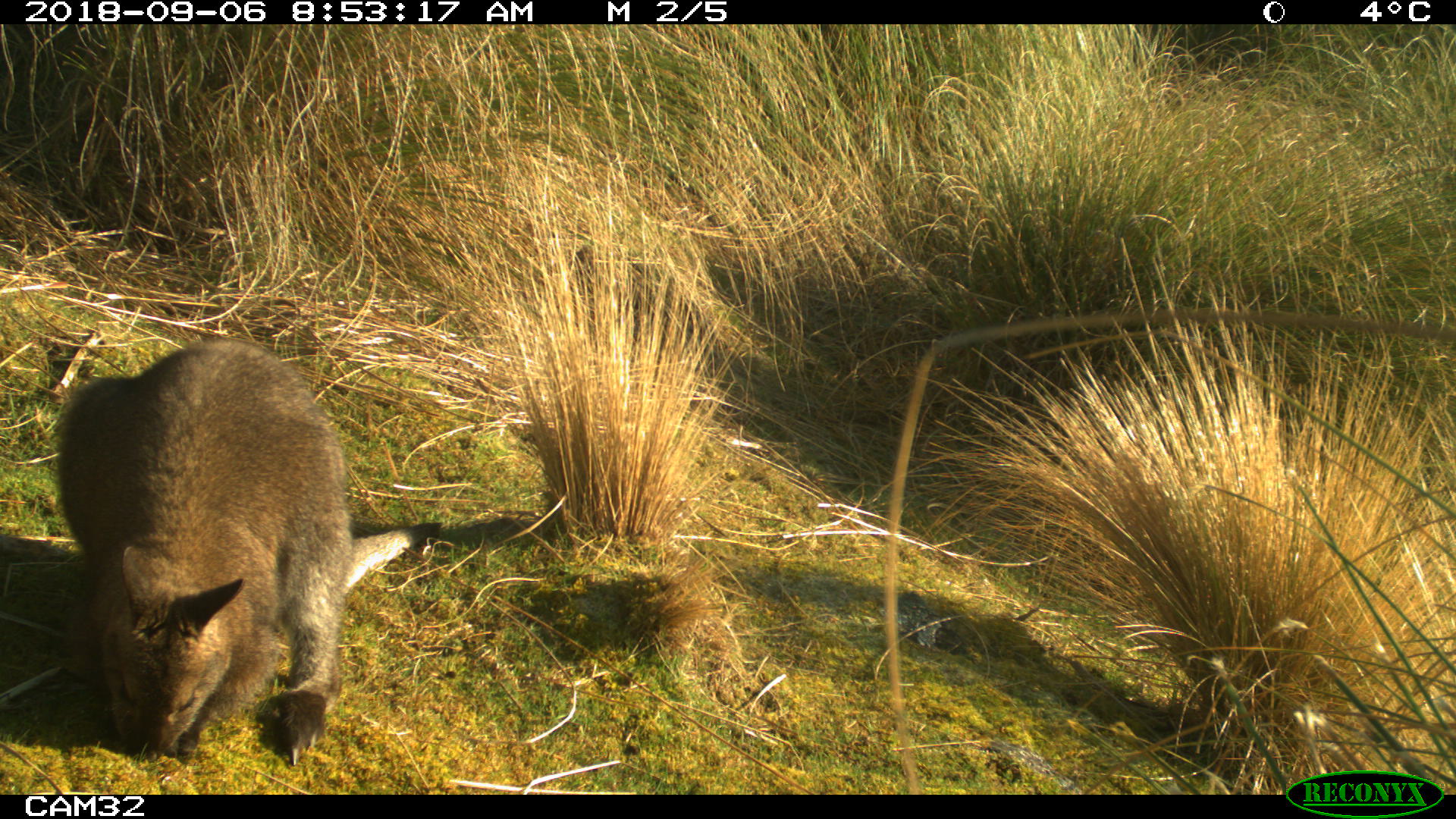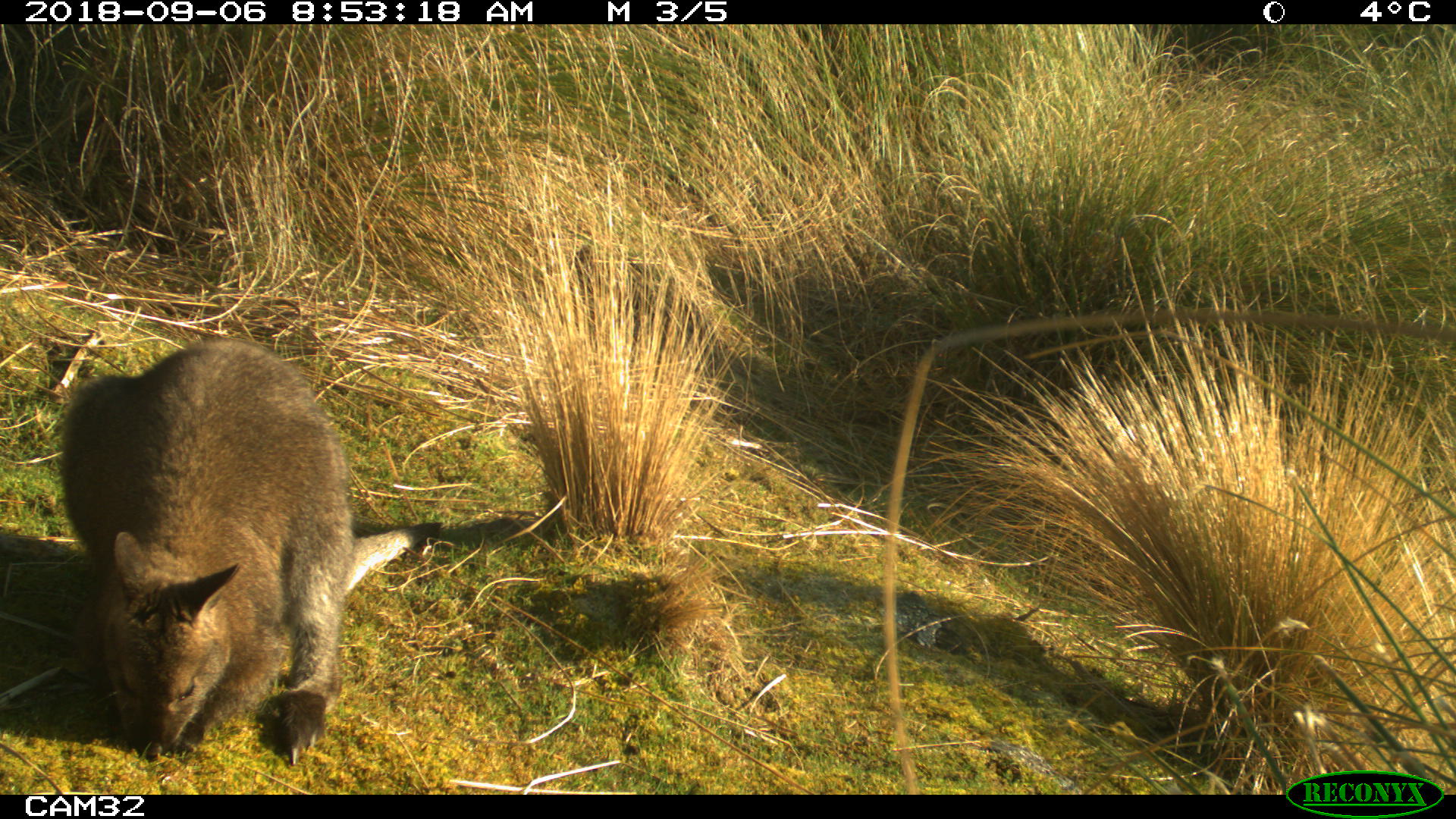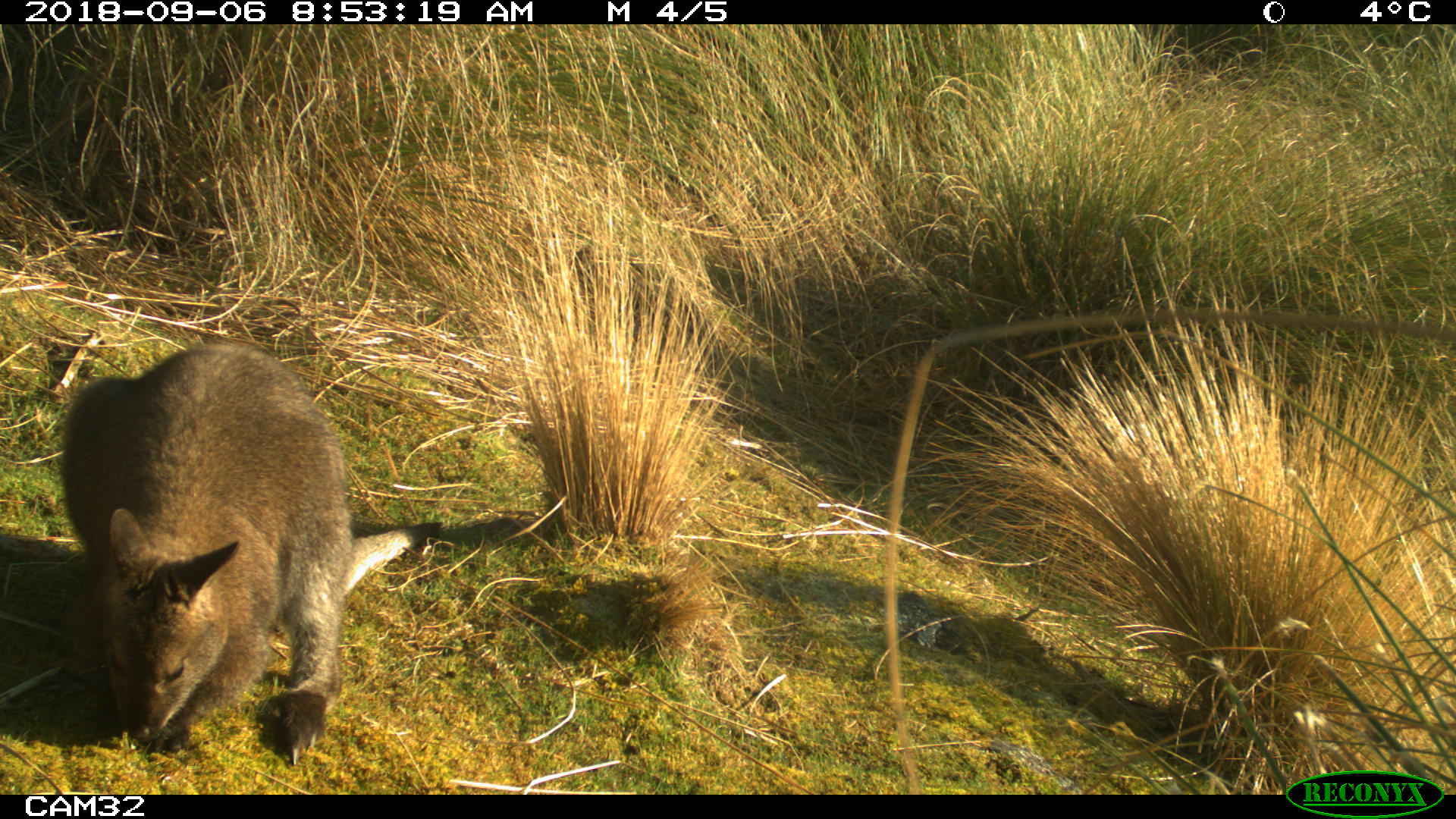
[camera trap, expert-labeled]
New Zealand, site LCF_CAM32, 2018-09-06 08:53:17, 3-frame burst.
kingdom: Animalia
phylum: Chordata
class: Mammalia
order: Diprotodontia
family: Macropodidae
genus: Notamacropus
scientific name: Notamacropus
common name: wallaby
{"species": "wallaby (Notamacropus)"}